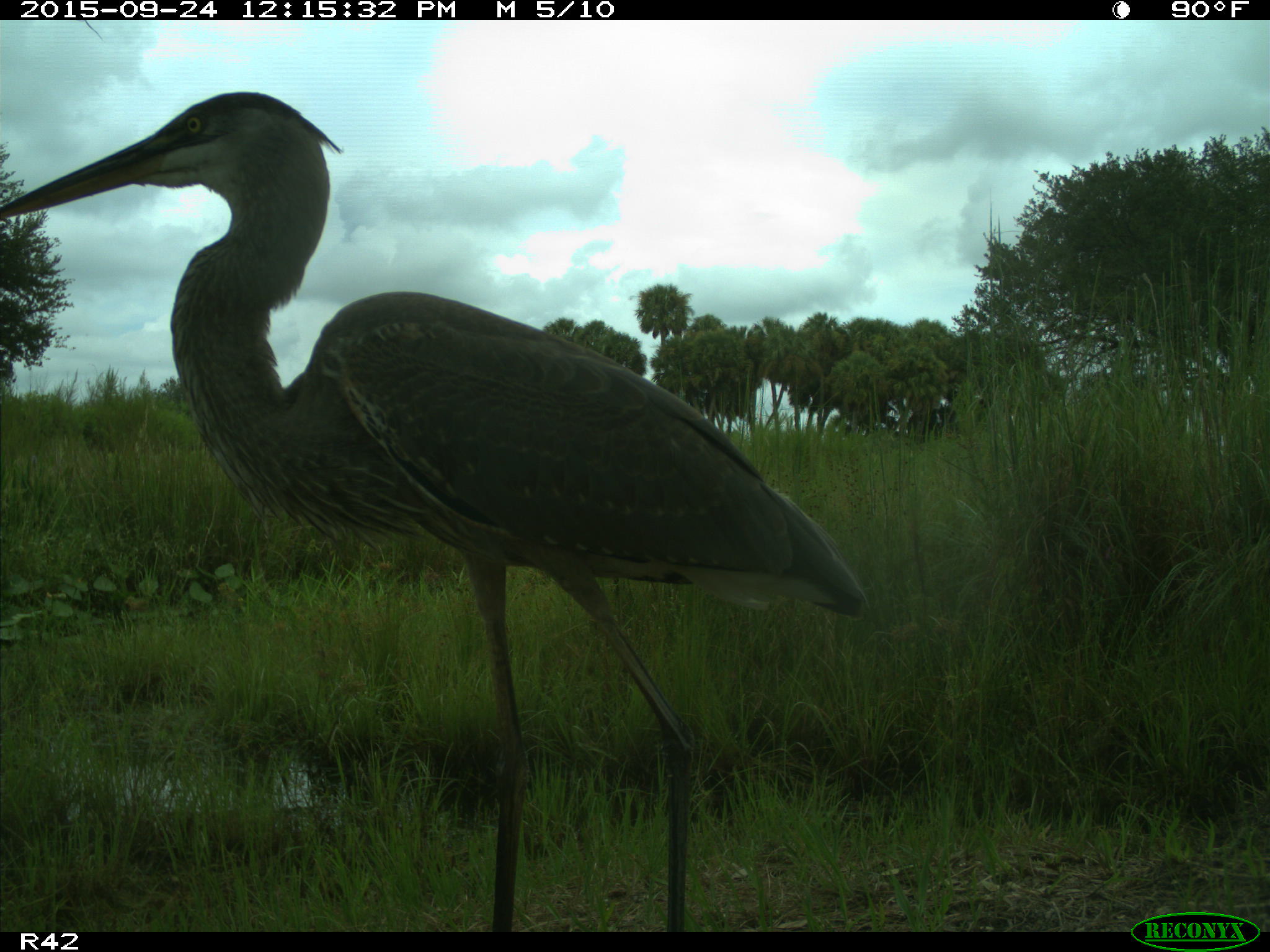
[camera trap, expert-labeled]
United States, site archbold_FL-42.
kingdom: Animalia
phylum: Chordata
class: Aves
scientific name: Aves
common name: birds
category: unidentified bird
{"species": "unidentified bird (birds) (Aves)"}